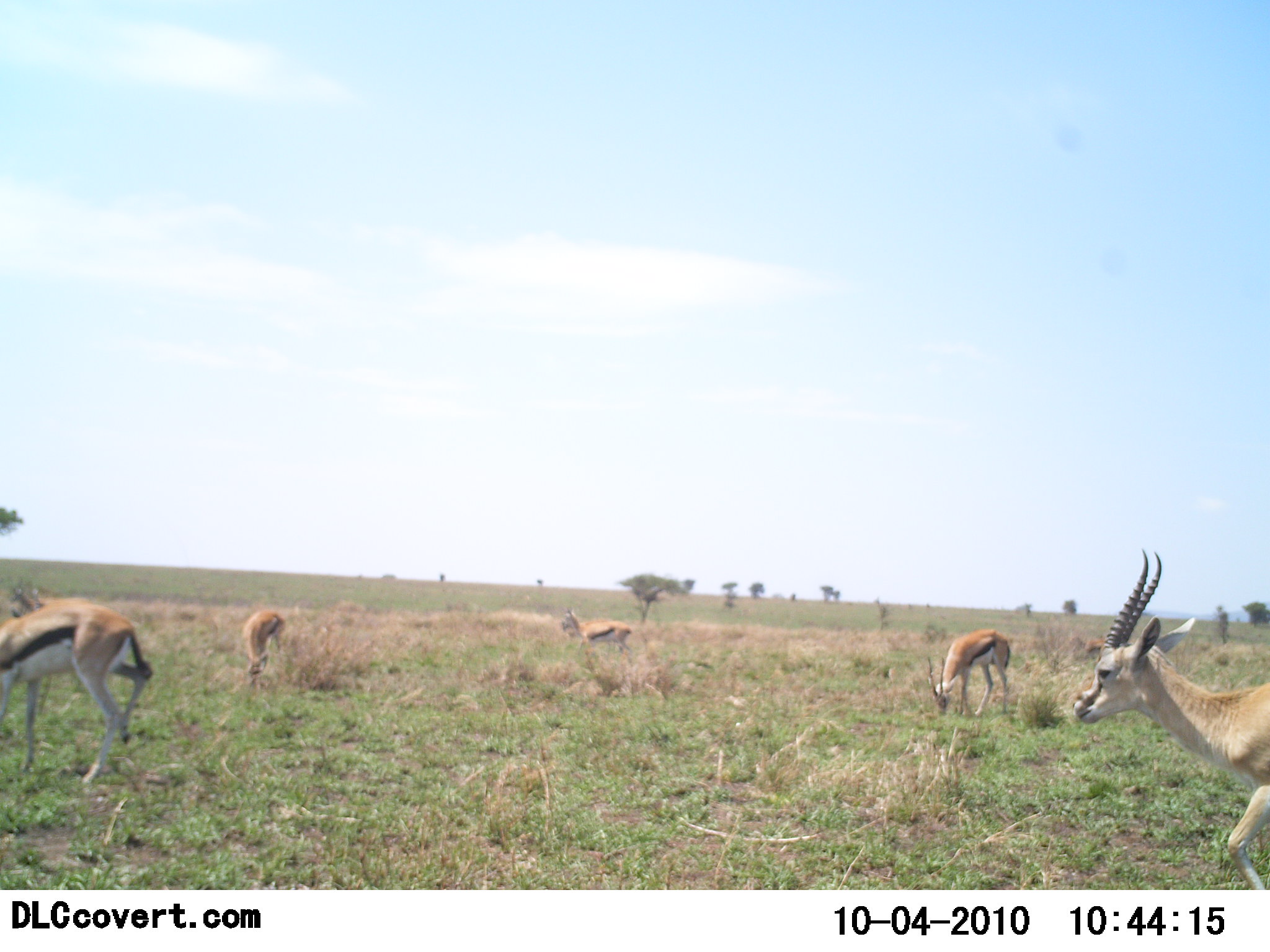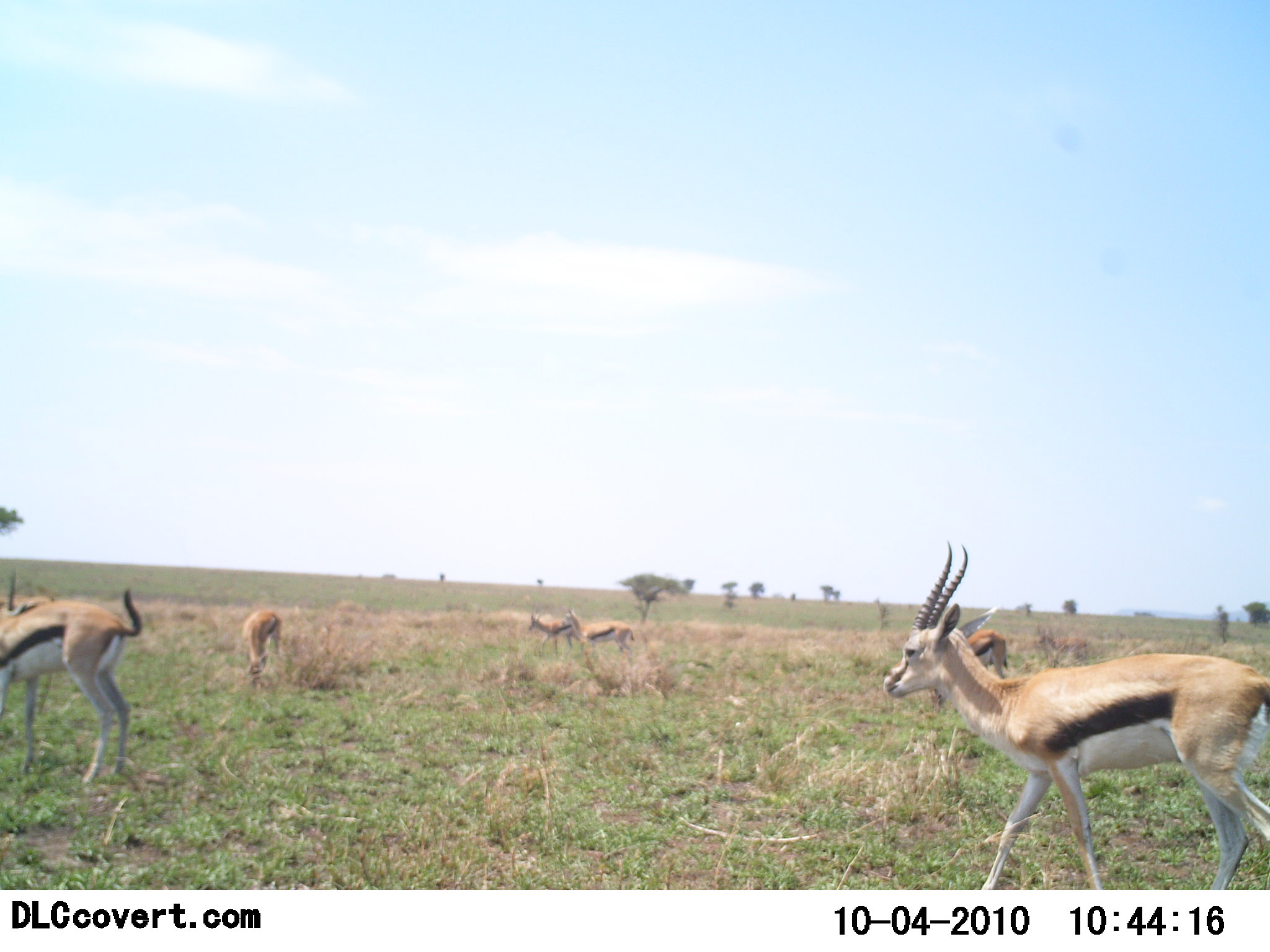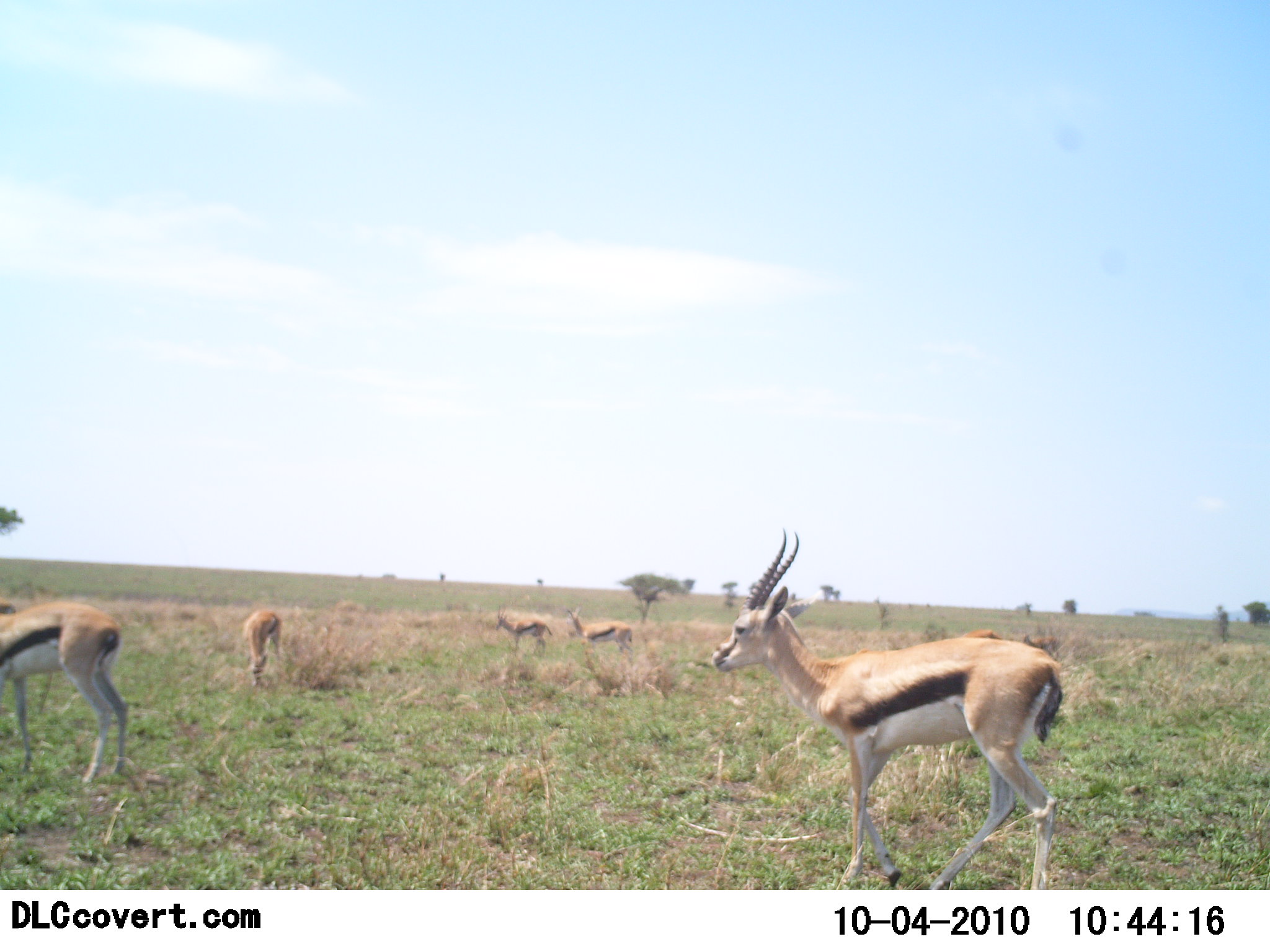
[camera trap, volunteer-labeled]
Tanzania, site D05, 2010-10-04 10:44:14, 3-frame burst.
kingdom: Animalia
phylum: Chordata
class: Mammalia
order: Artiodactyla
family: Bovidae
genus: Eudorcas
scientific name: Eudorcas thomsonii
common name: thomson's gazelle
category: gazellethomsons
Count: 7.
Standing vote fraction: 38%.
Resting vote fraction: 0%.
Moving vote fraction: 96%.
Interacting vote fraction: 0%.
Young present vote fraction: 0%.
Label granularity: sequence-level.